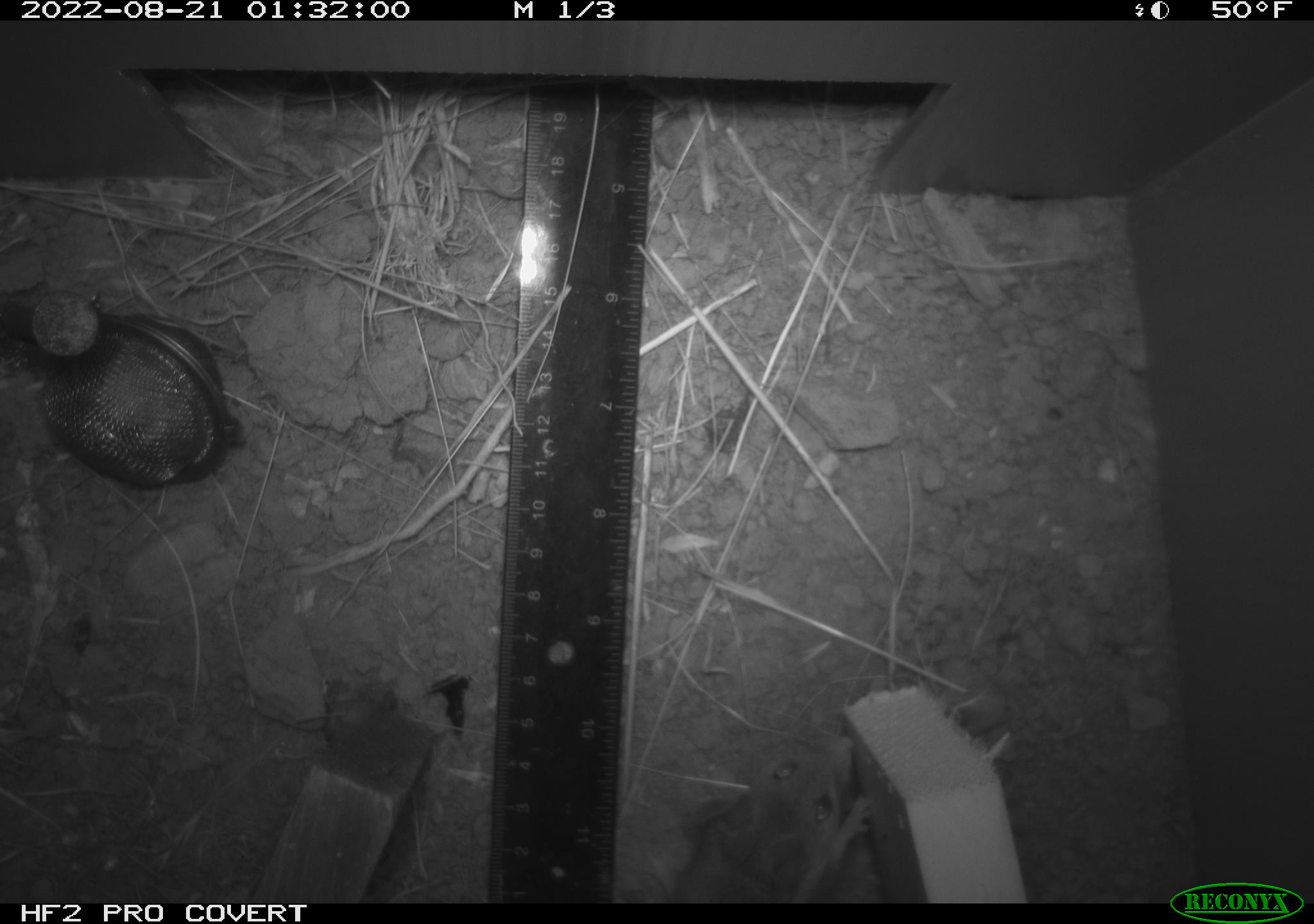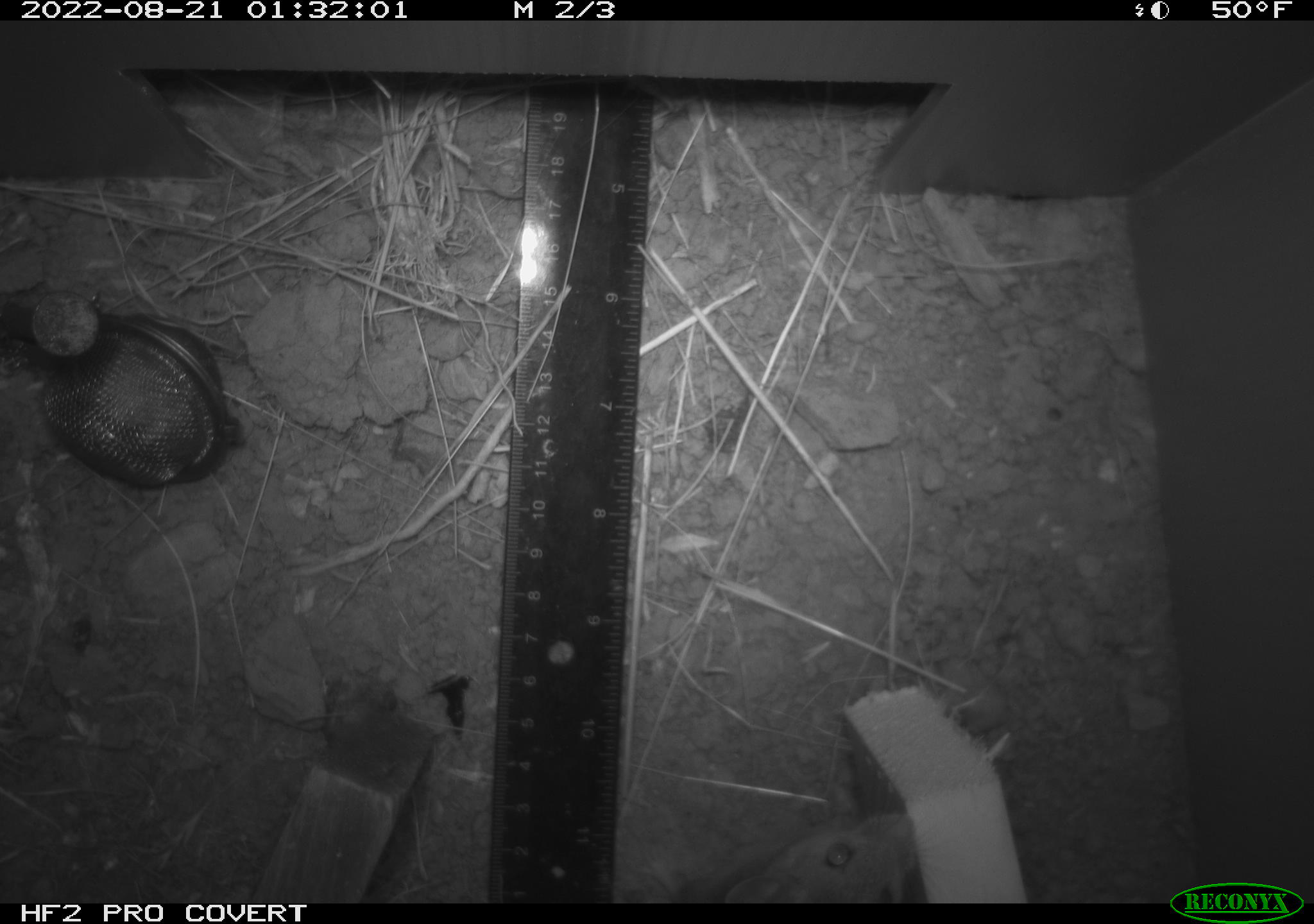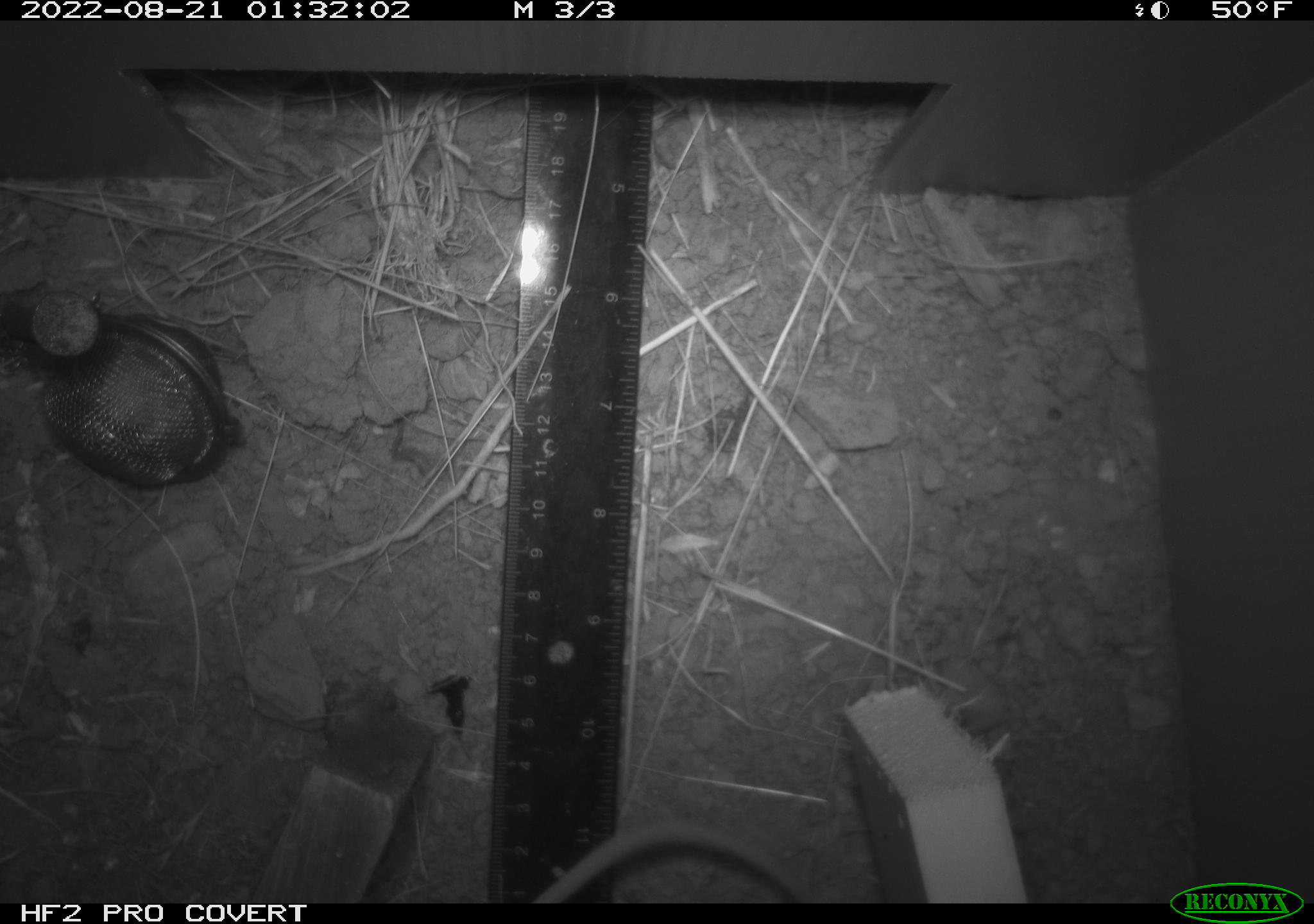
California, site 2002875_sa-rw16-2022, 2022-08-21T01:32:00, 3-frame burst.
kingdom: Animalia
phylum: Chordata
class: Mammalia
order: Rodentia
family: Cricetidae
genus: Neotoma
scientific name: Neotoma fuscipes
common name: dusky-footed woodrat